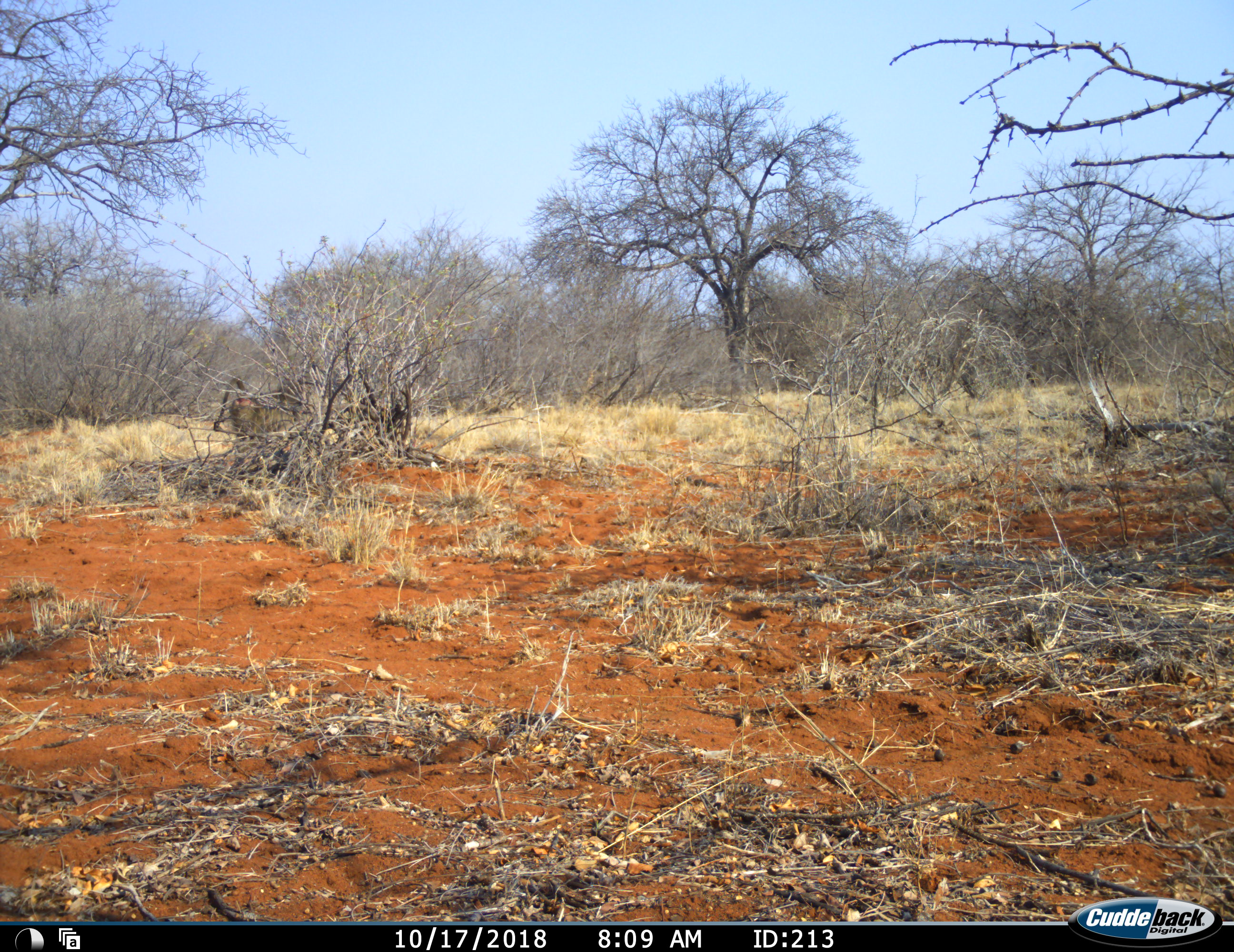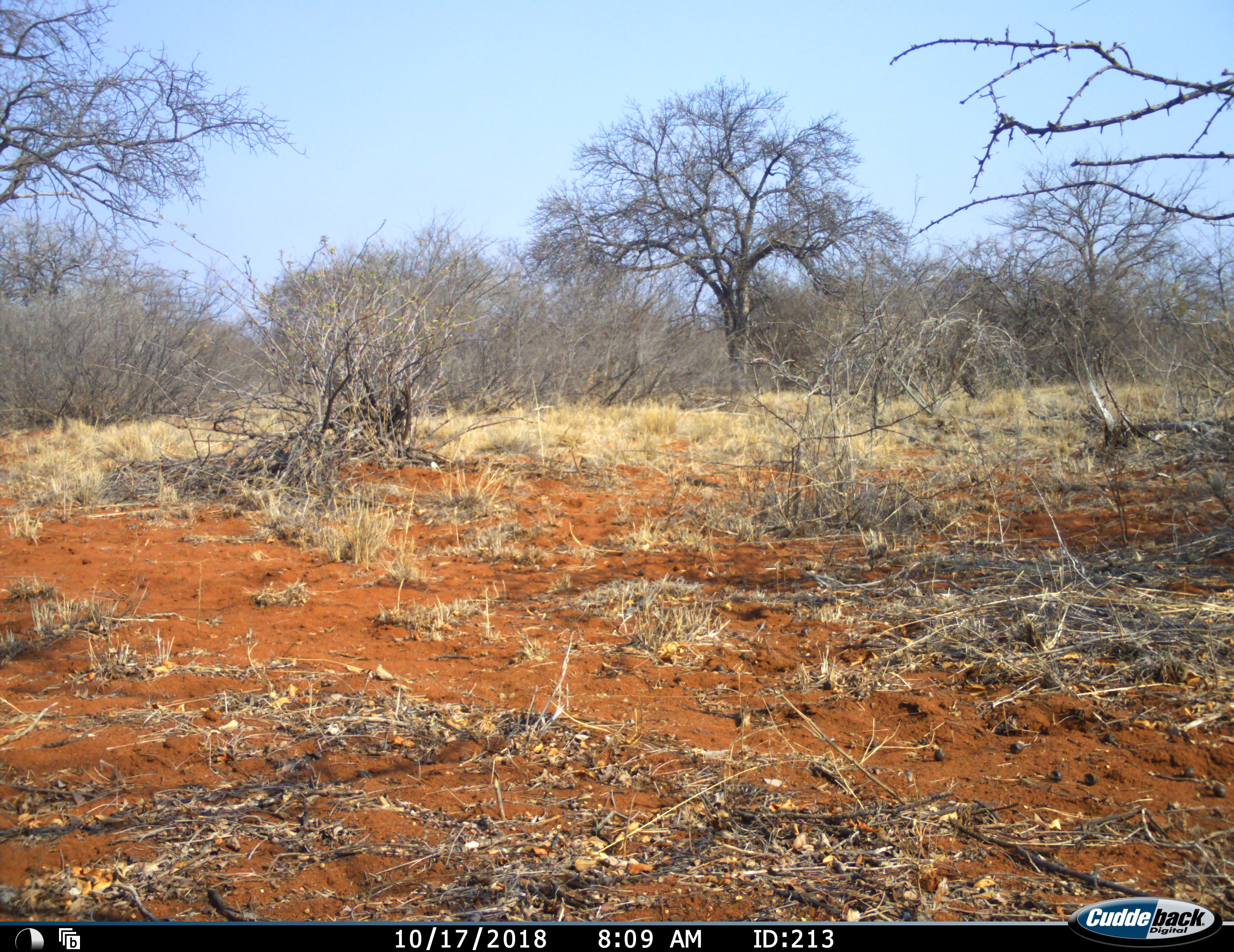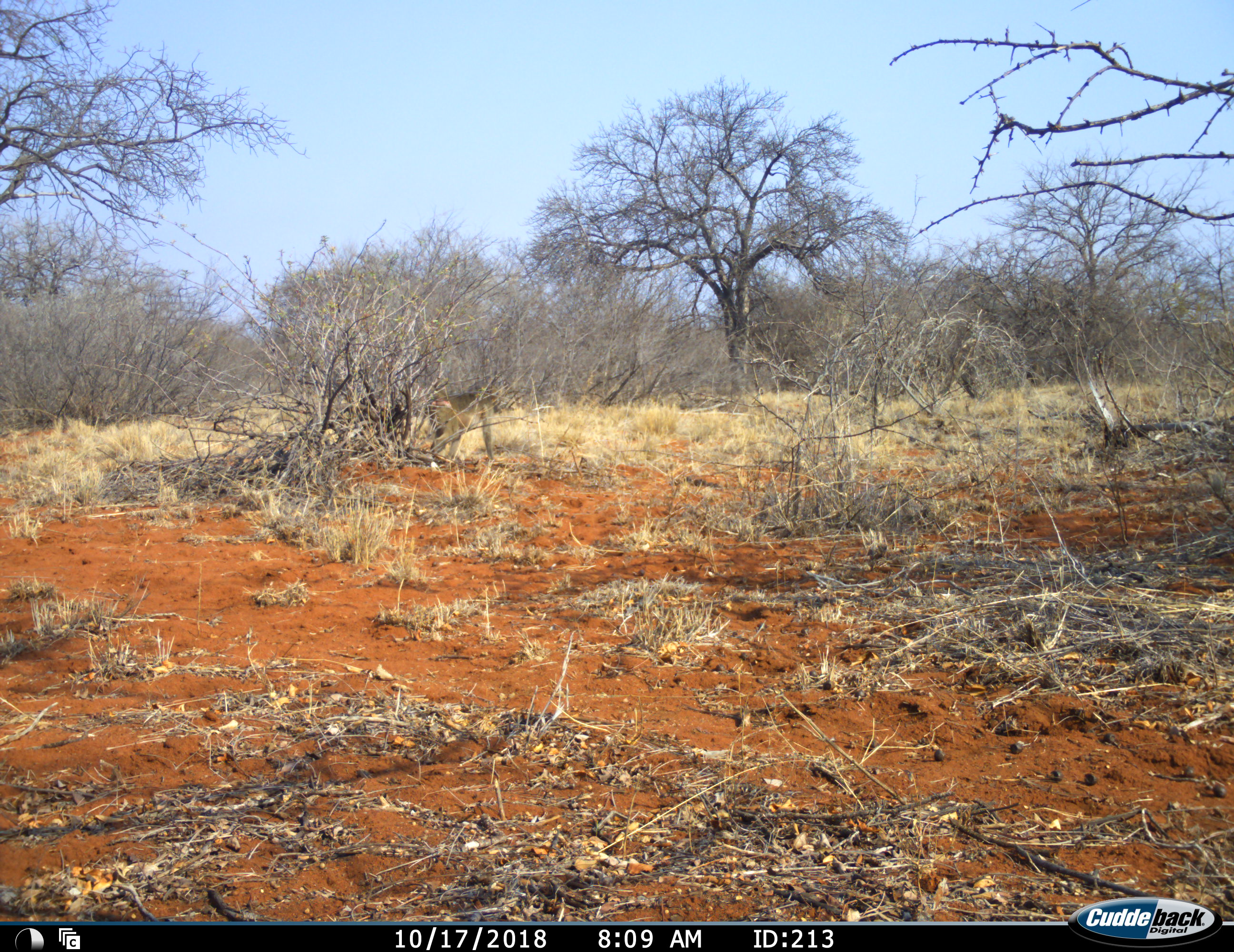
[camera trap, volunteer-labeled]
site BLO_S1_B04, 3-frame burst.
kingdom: Animalia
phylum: Chordata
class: Mammalia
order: Primates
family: Cercopithecidae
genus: Papio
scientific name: Papio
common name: baboon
Baboon (Papio), count 1. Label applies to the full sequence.